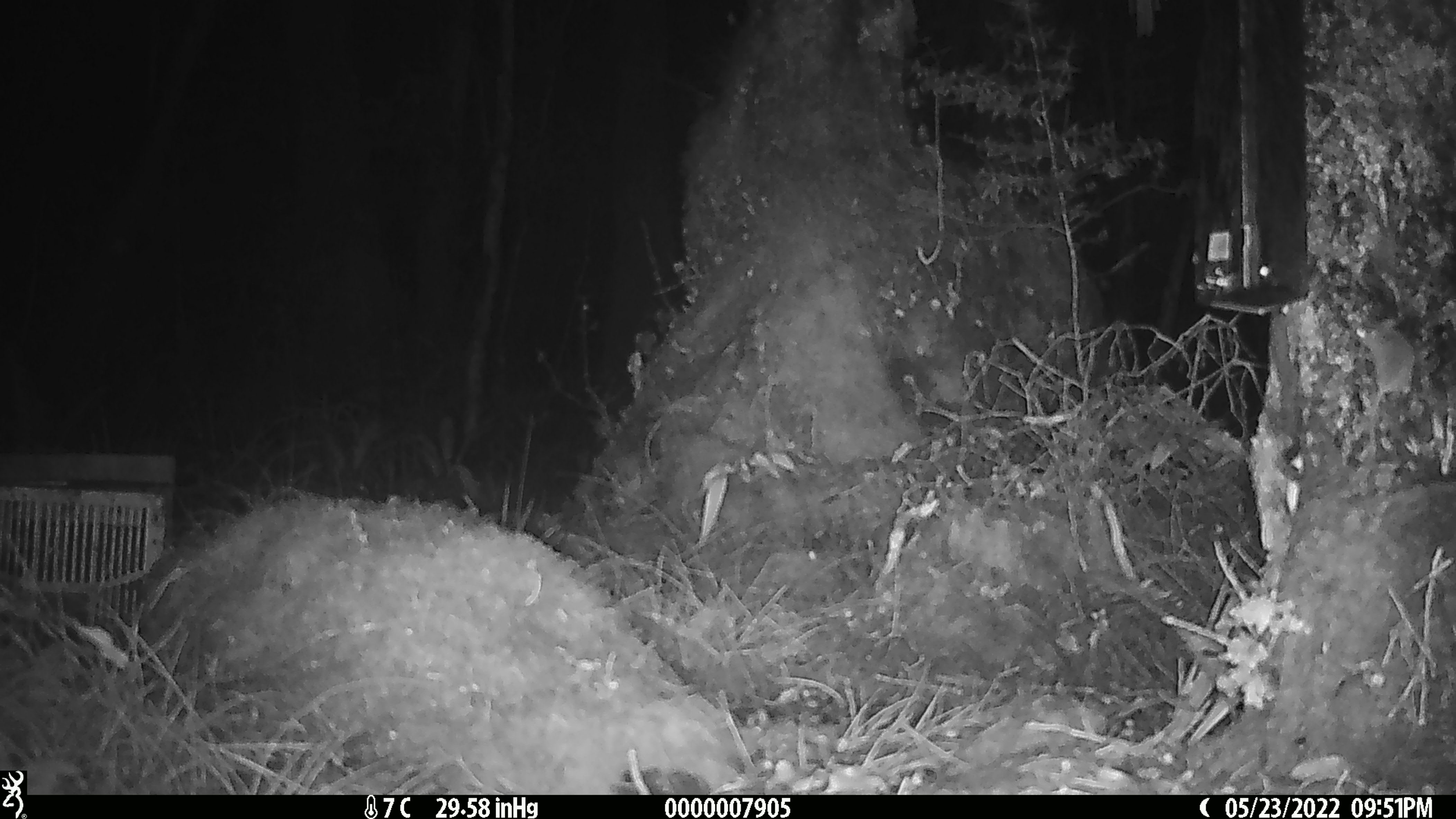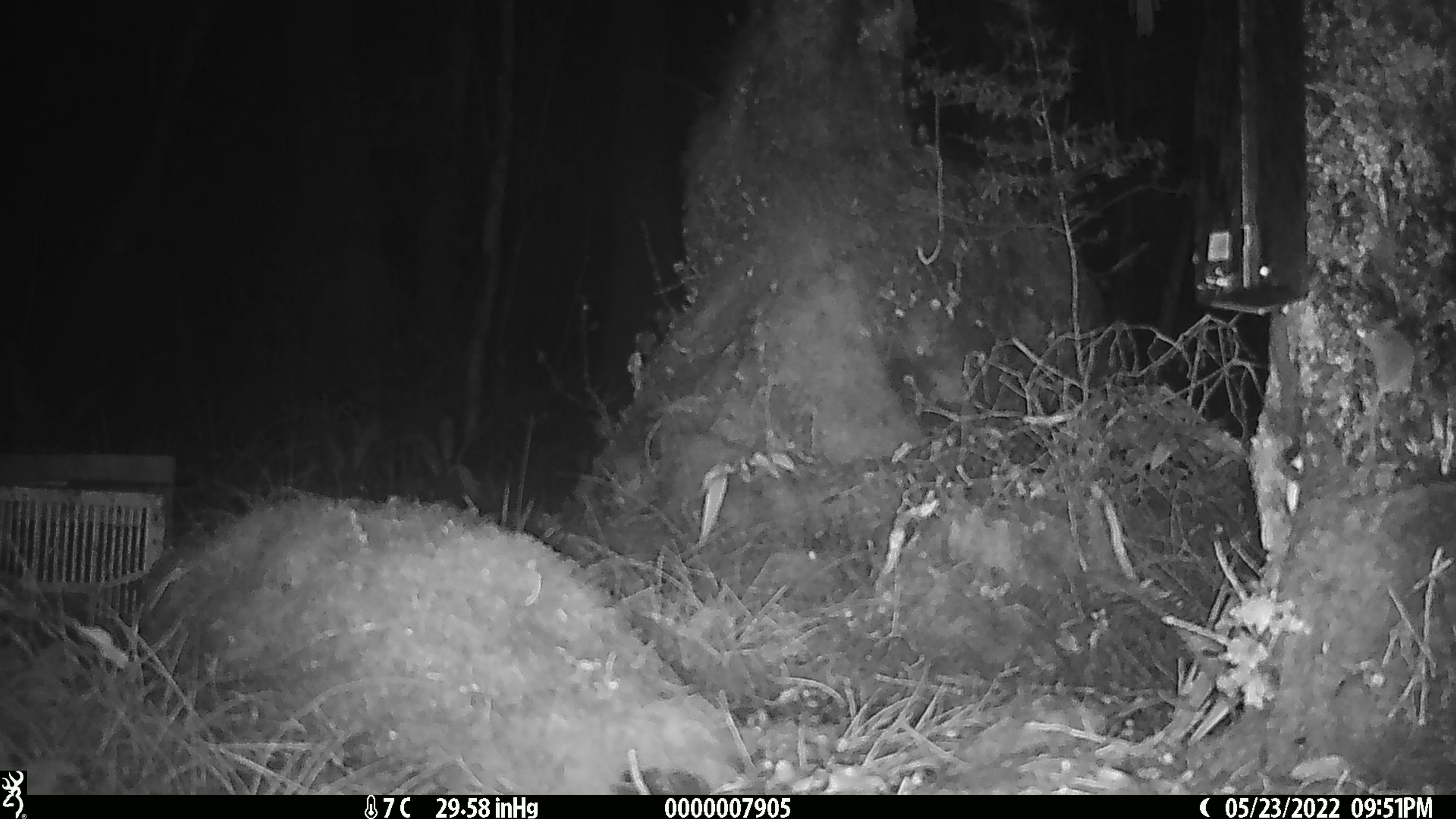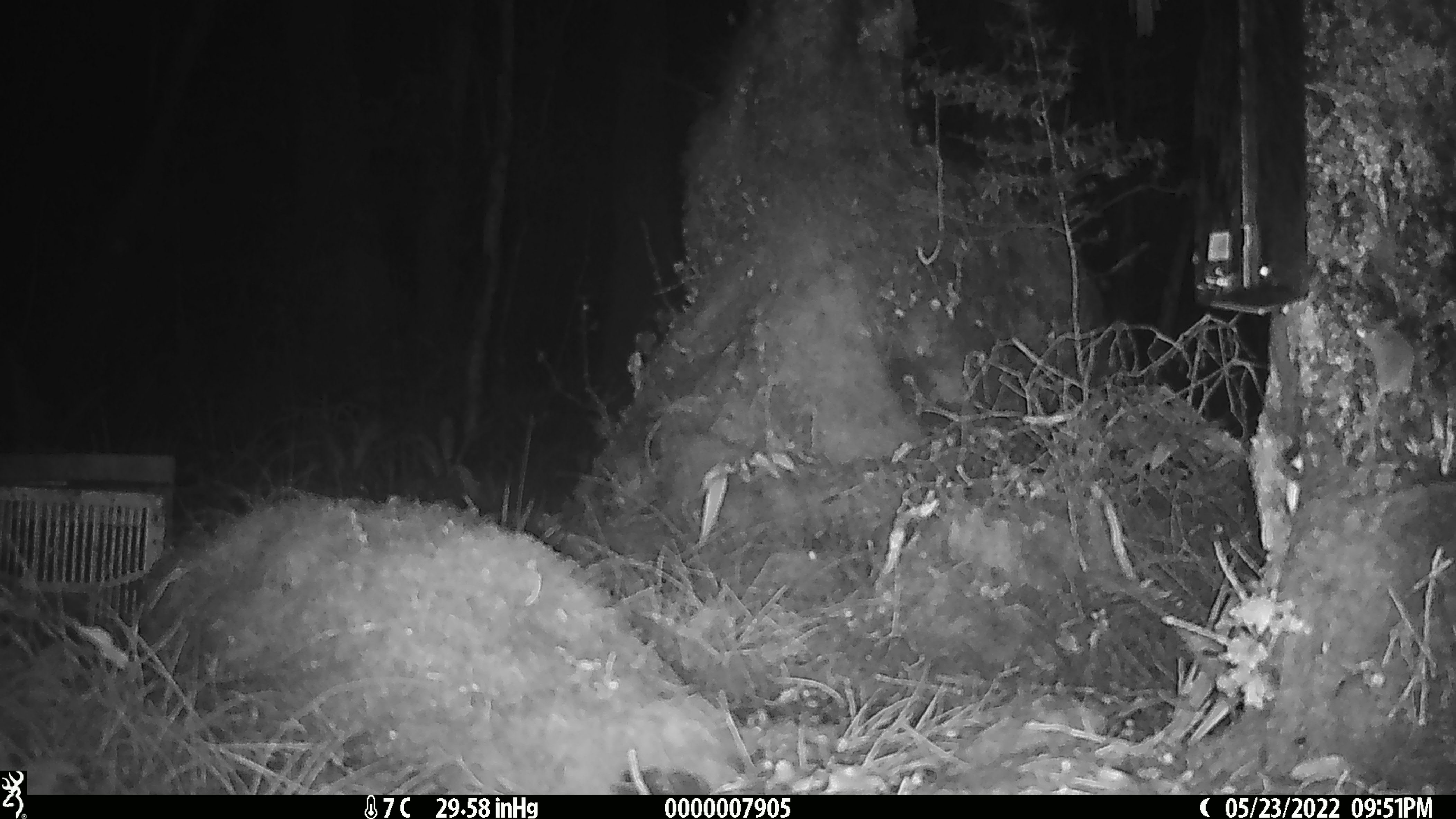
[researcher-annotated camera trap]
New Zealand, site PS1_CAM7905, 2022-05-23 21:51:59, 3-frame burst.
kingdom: Animalia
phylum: Chordata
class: Mammalia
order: Rodentia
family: Muridae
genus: Mus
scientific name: Mus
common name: mouse